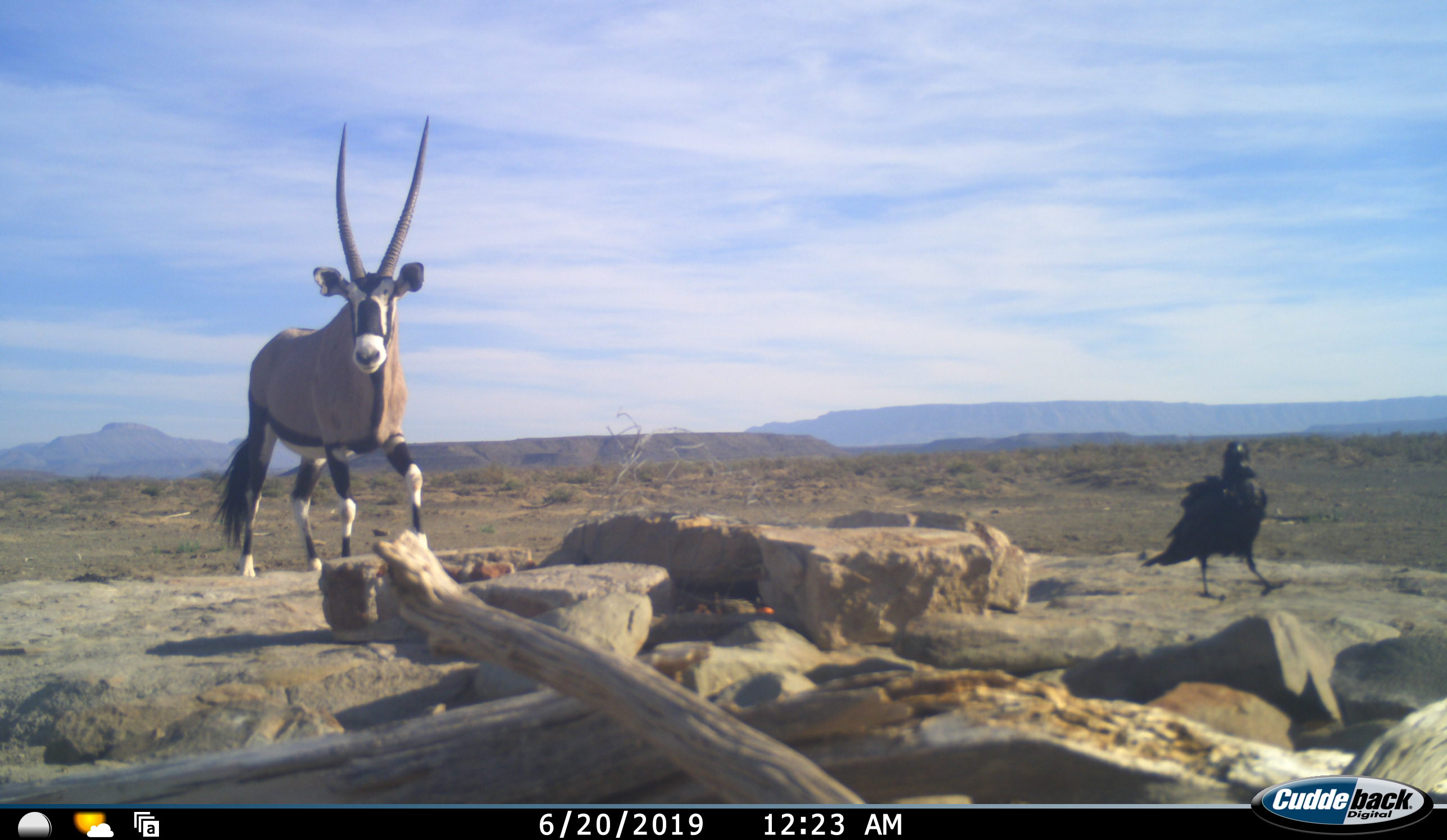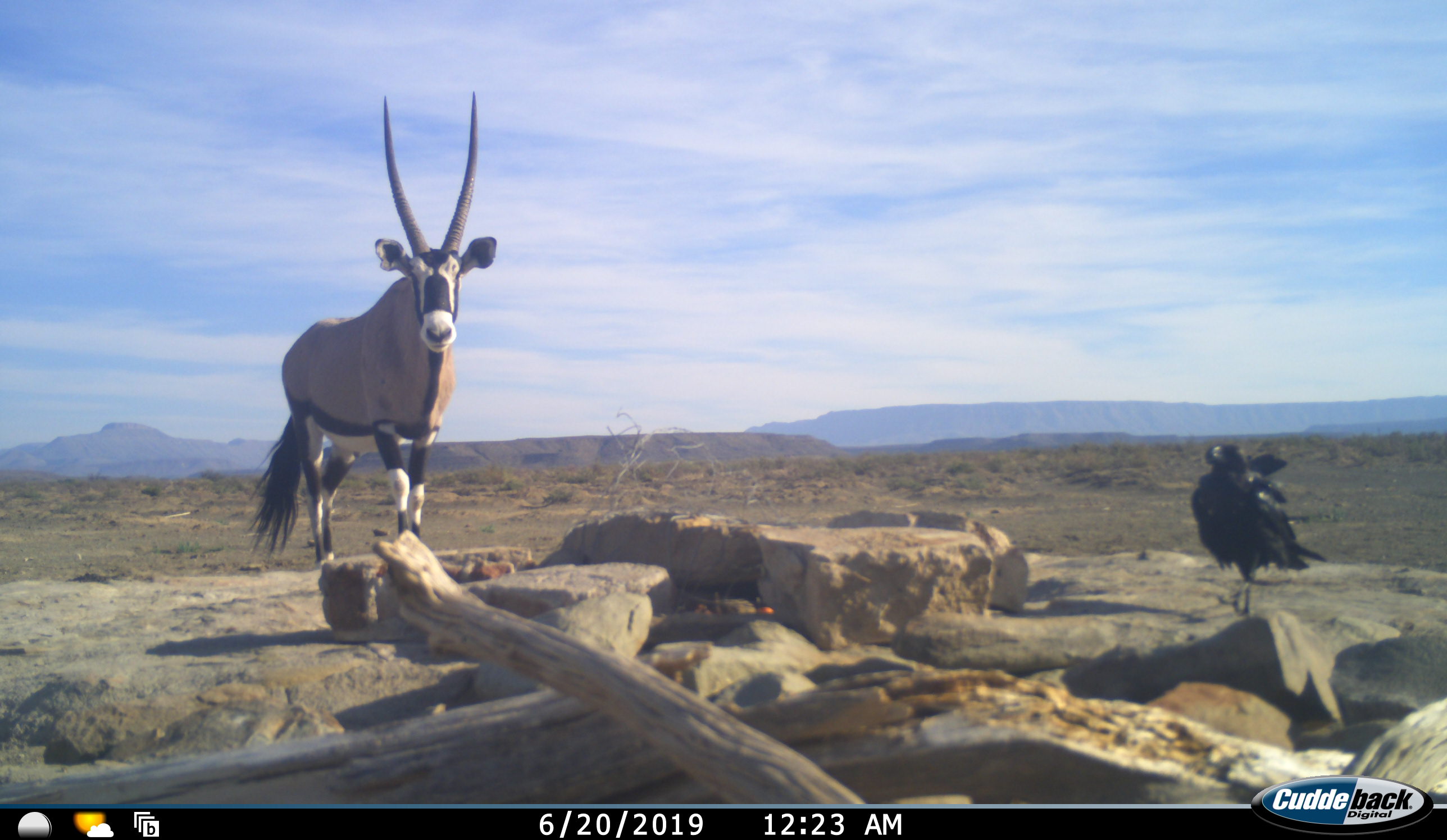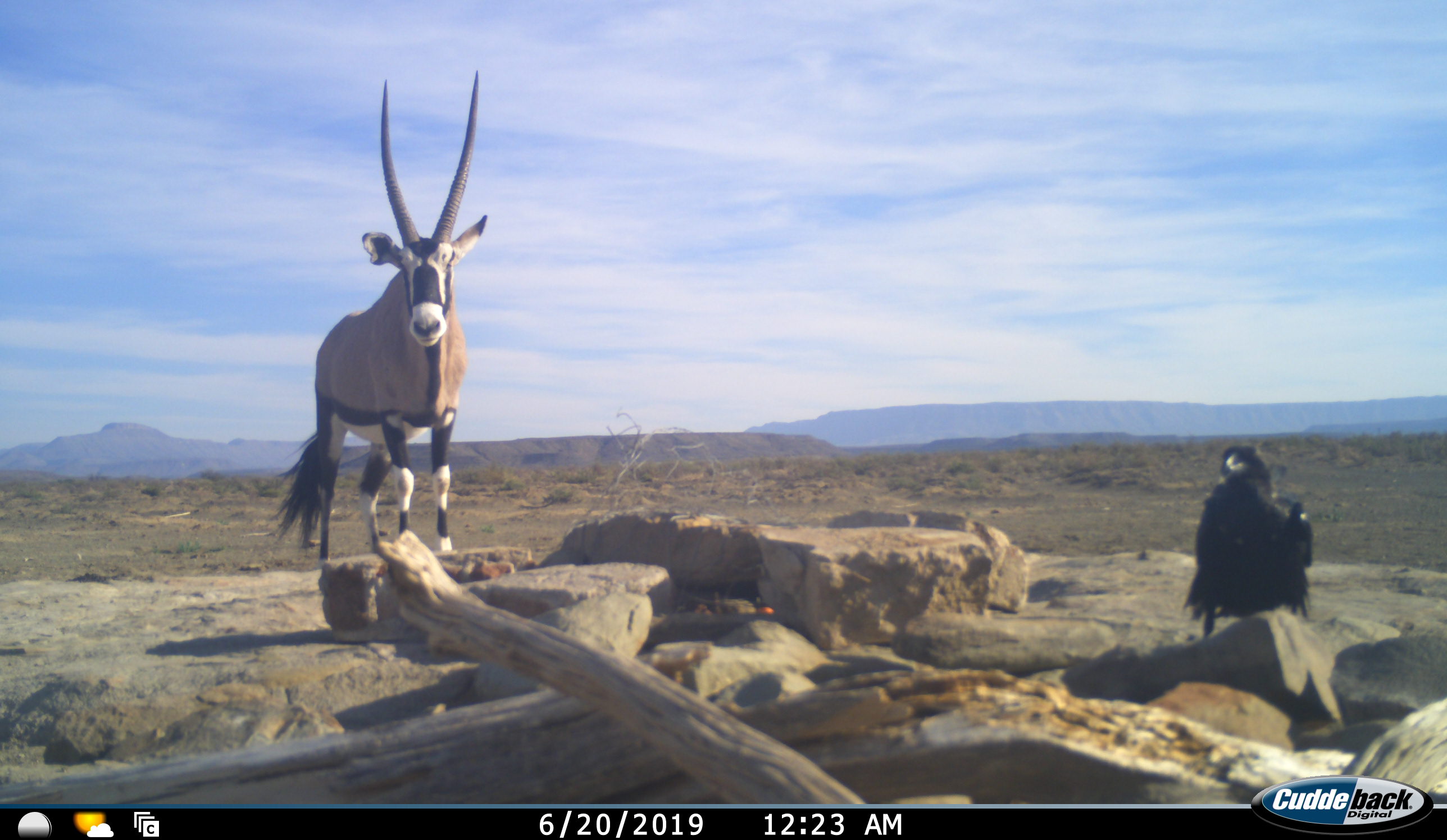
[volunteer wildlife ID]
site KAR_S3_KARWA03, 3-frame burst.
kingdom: Animalia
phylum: Chordata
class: Aves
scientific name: Aves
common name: bird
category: birdother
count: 1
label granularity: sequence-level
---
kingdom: Animalia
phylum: Chordata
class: Mammalia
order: Artiodactyla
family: Bovidae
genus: Oryx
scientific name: Oryx gazella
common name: gemsbok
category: oryx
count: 1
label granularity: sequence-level